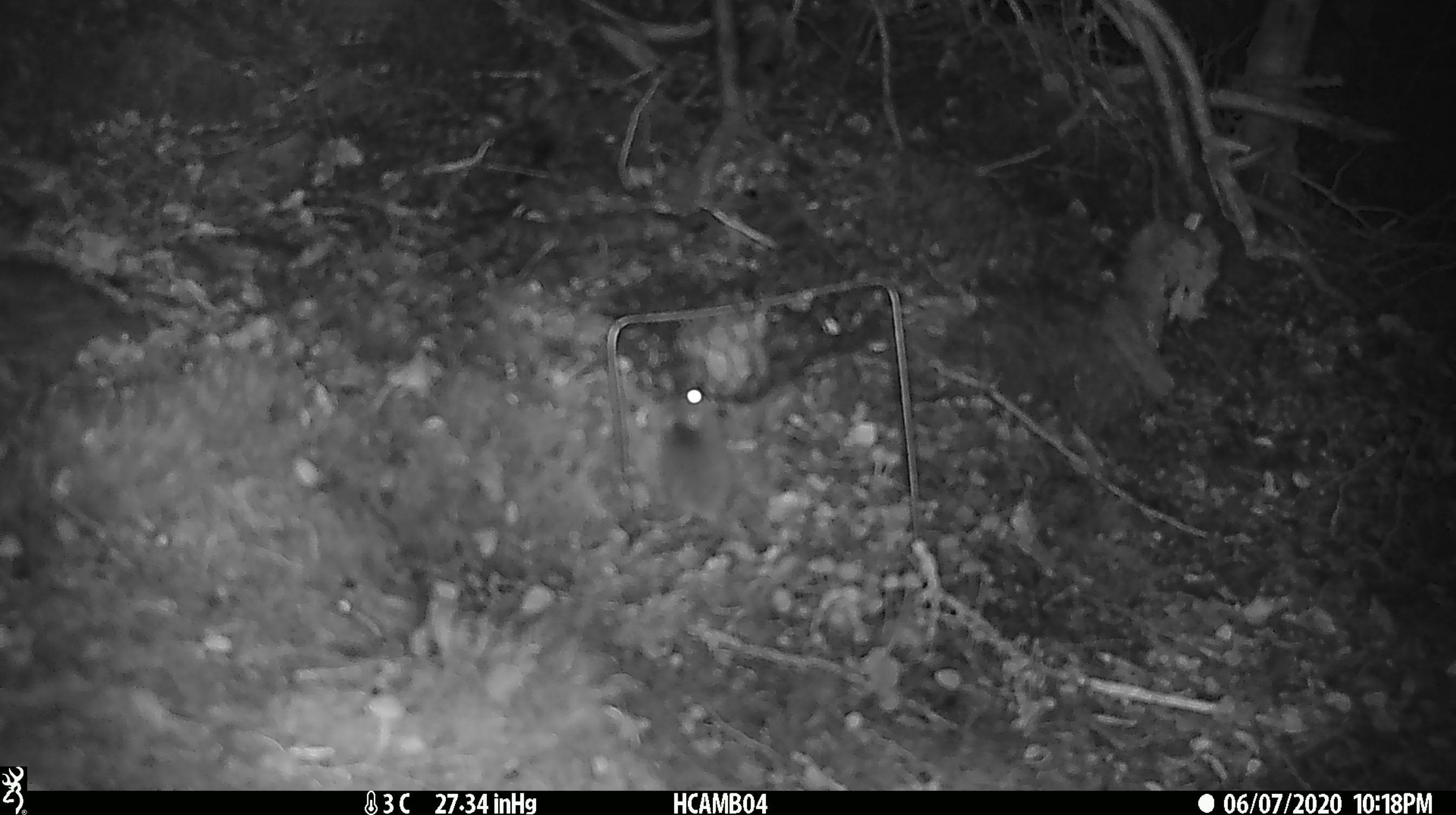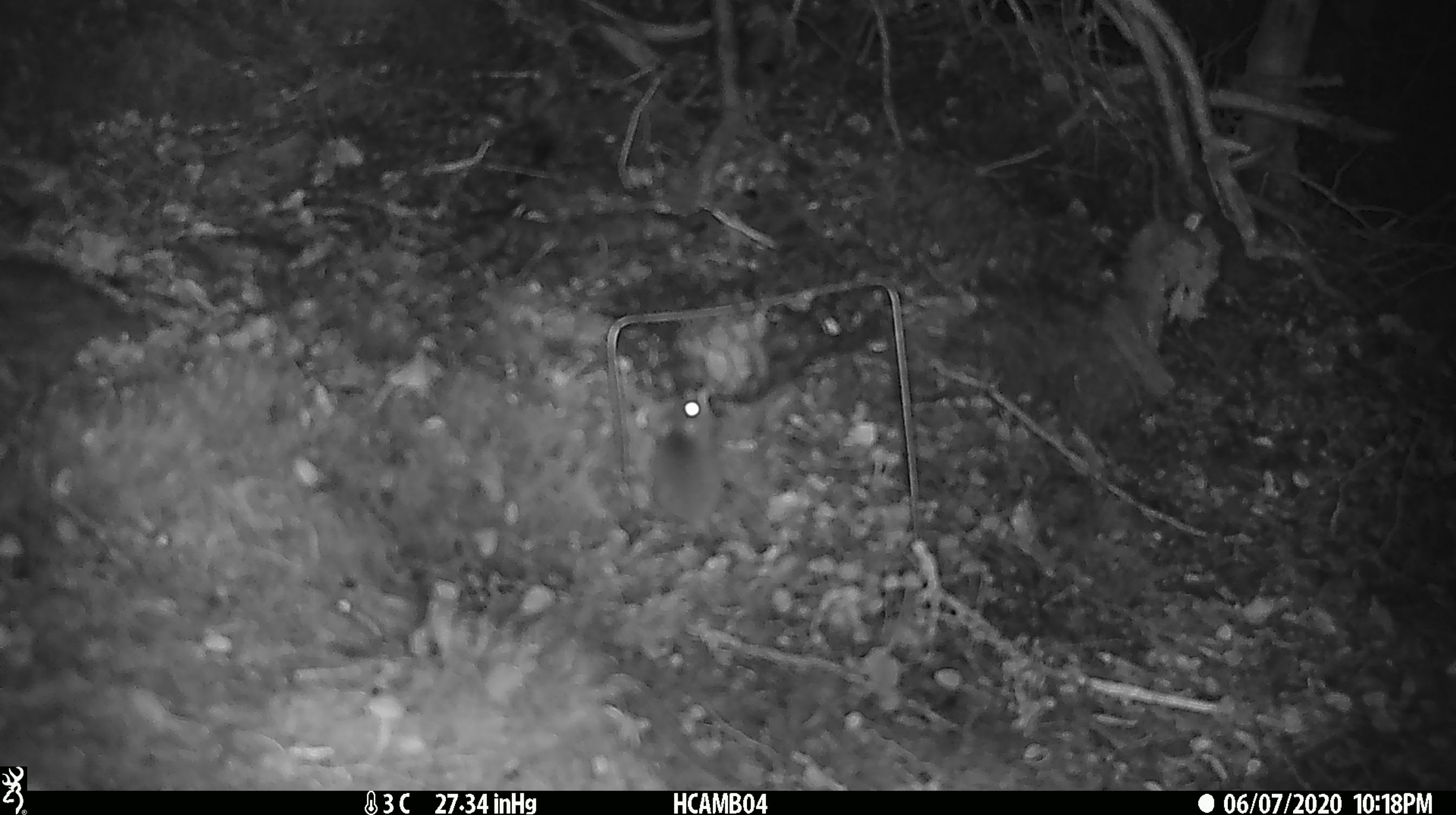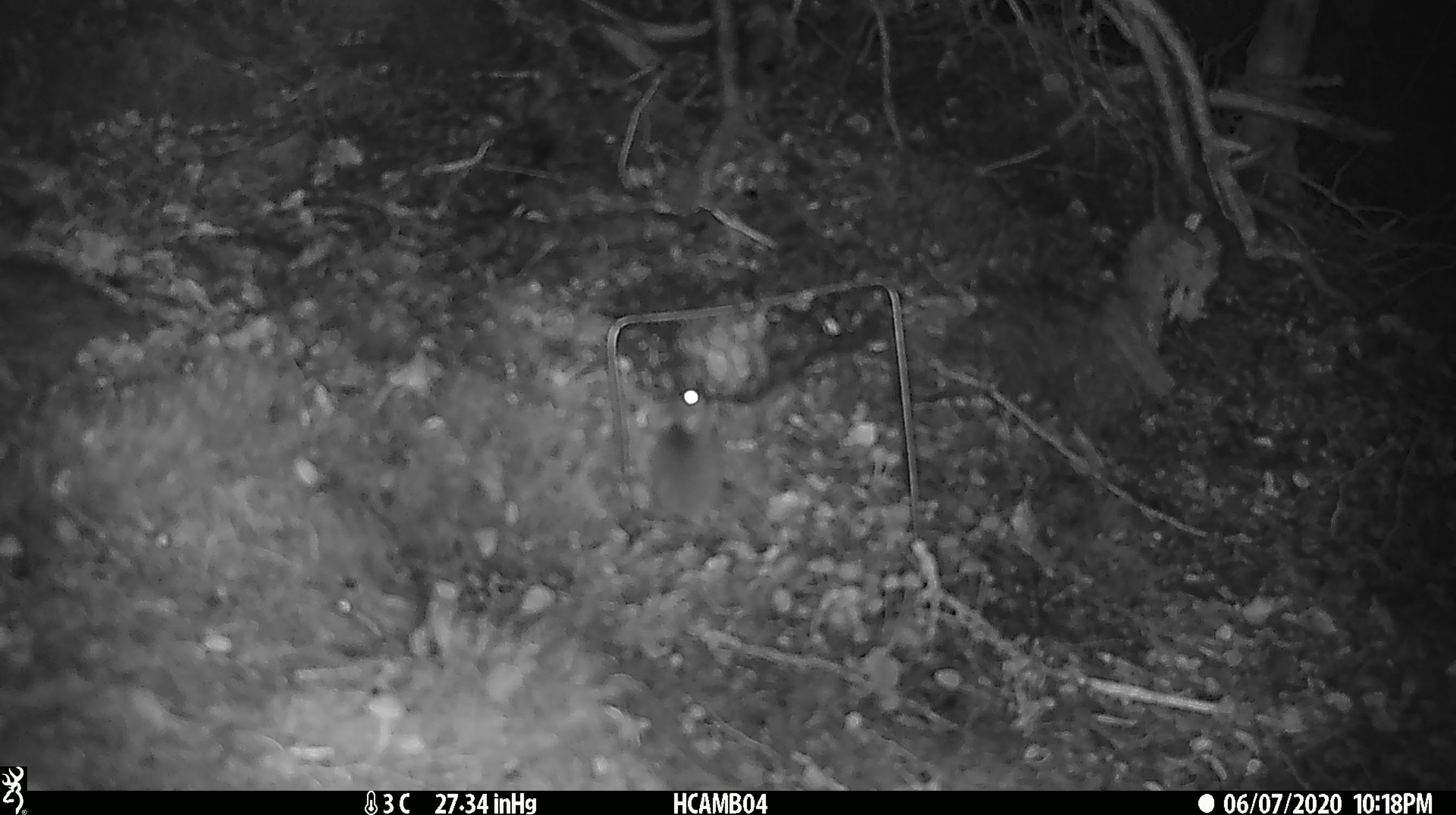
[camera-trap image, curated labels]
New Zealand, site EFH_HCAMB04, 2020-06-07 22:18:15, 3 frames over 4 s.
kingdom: Animalia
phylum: Chordata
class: Mammalia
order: Rodentia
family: Muridae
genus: Mus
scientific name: Mus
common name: mouse